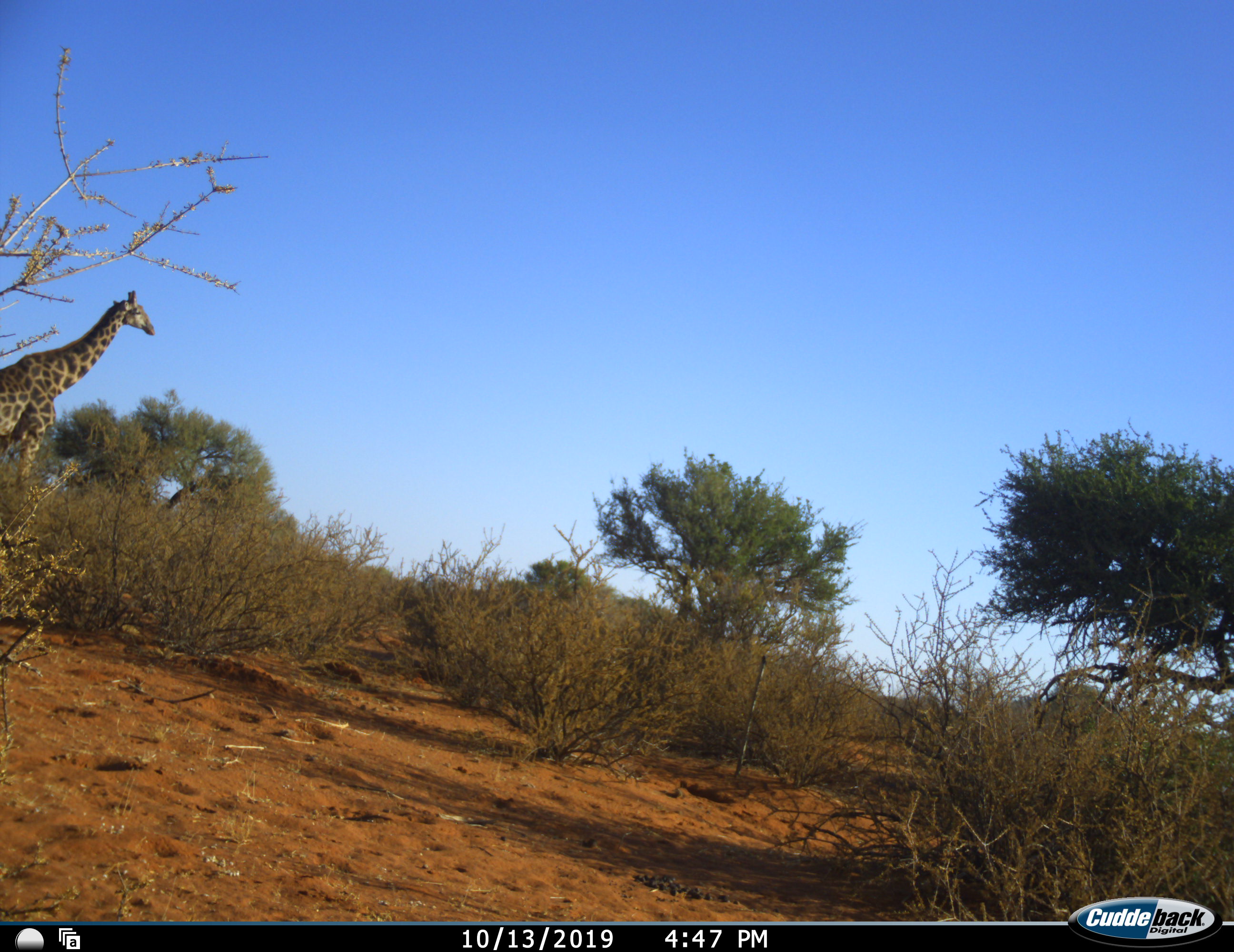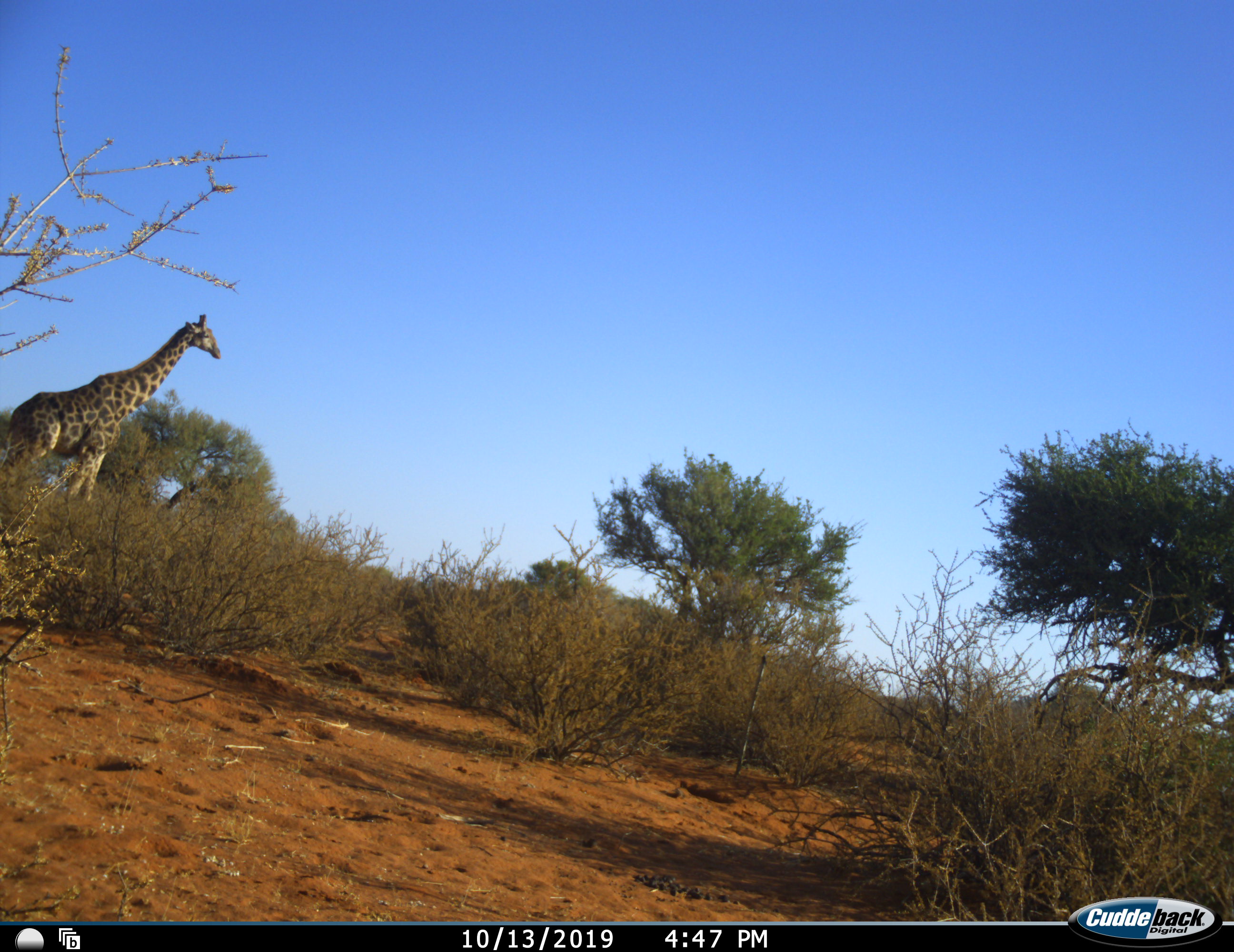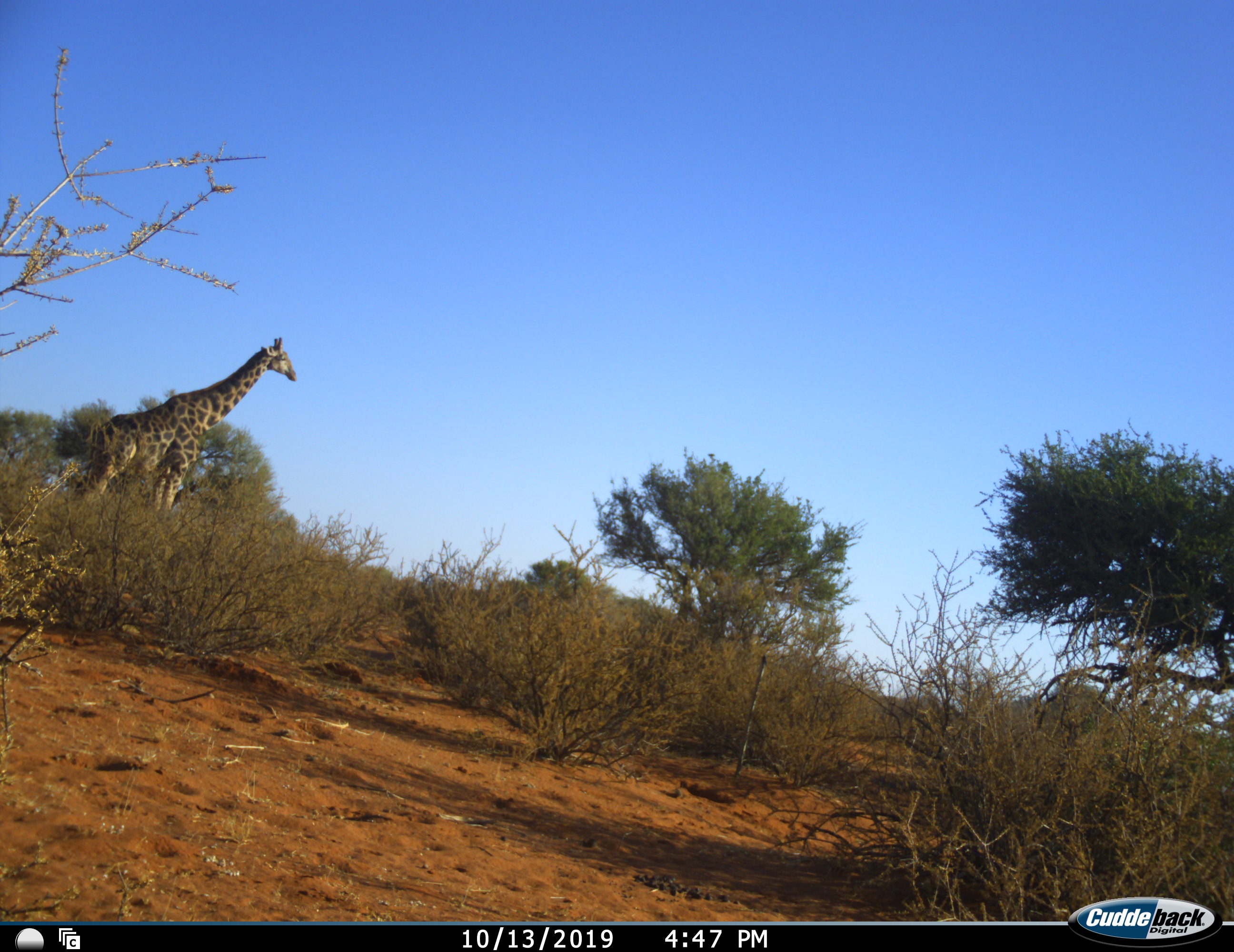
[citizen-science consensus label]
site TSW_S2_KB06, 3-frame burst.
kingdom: Animalia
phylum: Chordata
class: Mammalia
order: Artiodactyla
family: Giraffidae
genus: Giraffa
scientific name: Giraffa camelopardalis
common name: giraffe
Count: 1.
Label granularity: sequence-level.